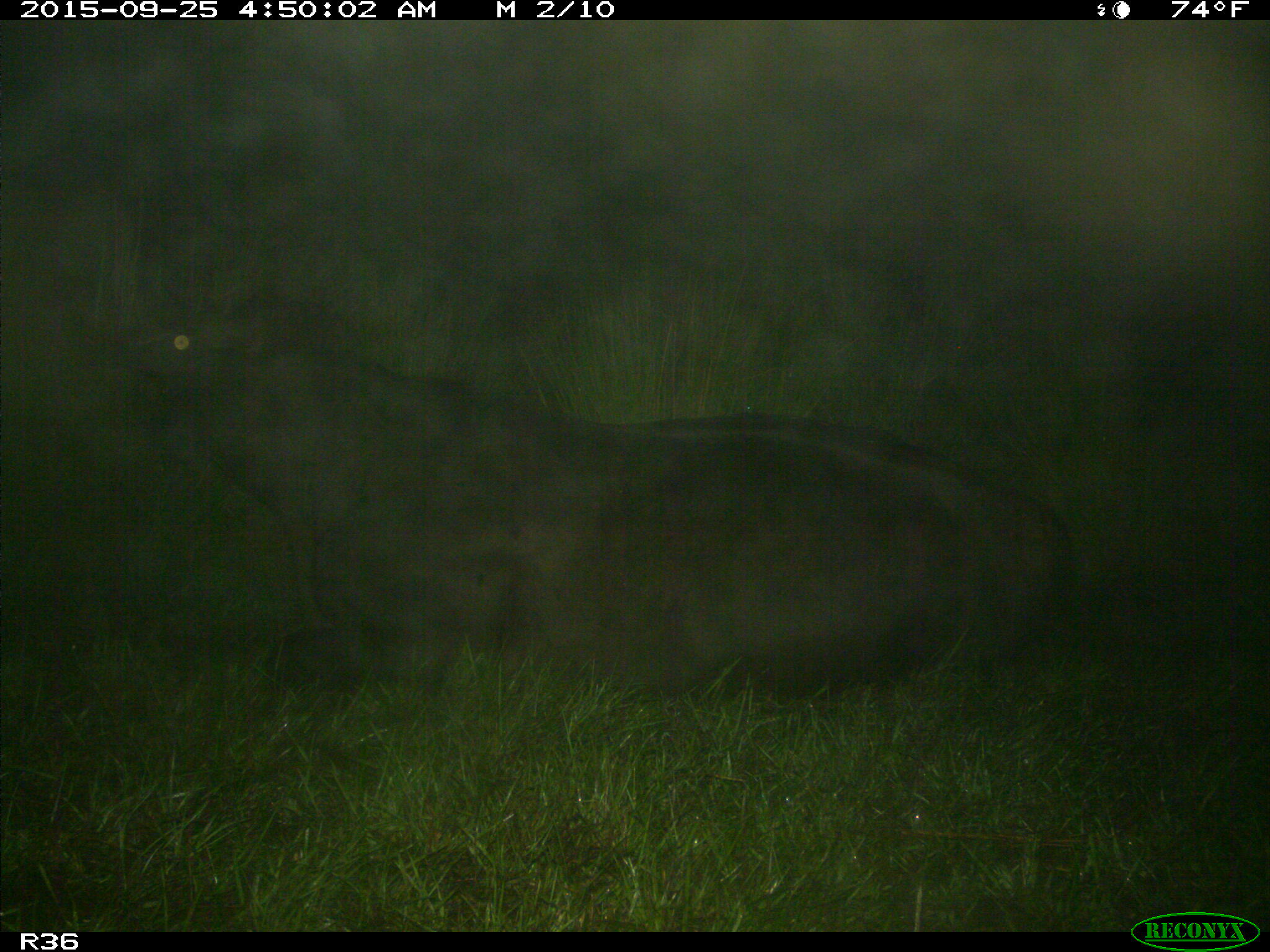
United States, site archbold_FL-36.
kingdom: Animalia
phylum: Chordata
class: Mammalia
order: Artiodactyla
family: Bovidae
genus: Bos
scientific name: Bos taurus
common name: domestic cow